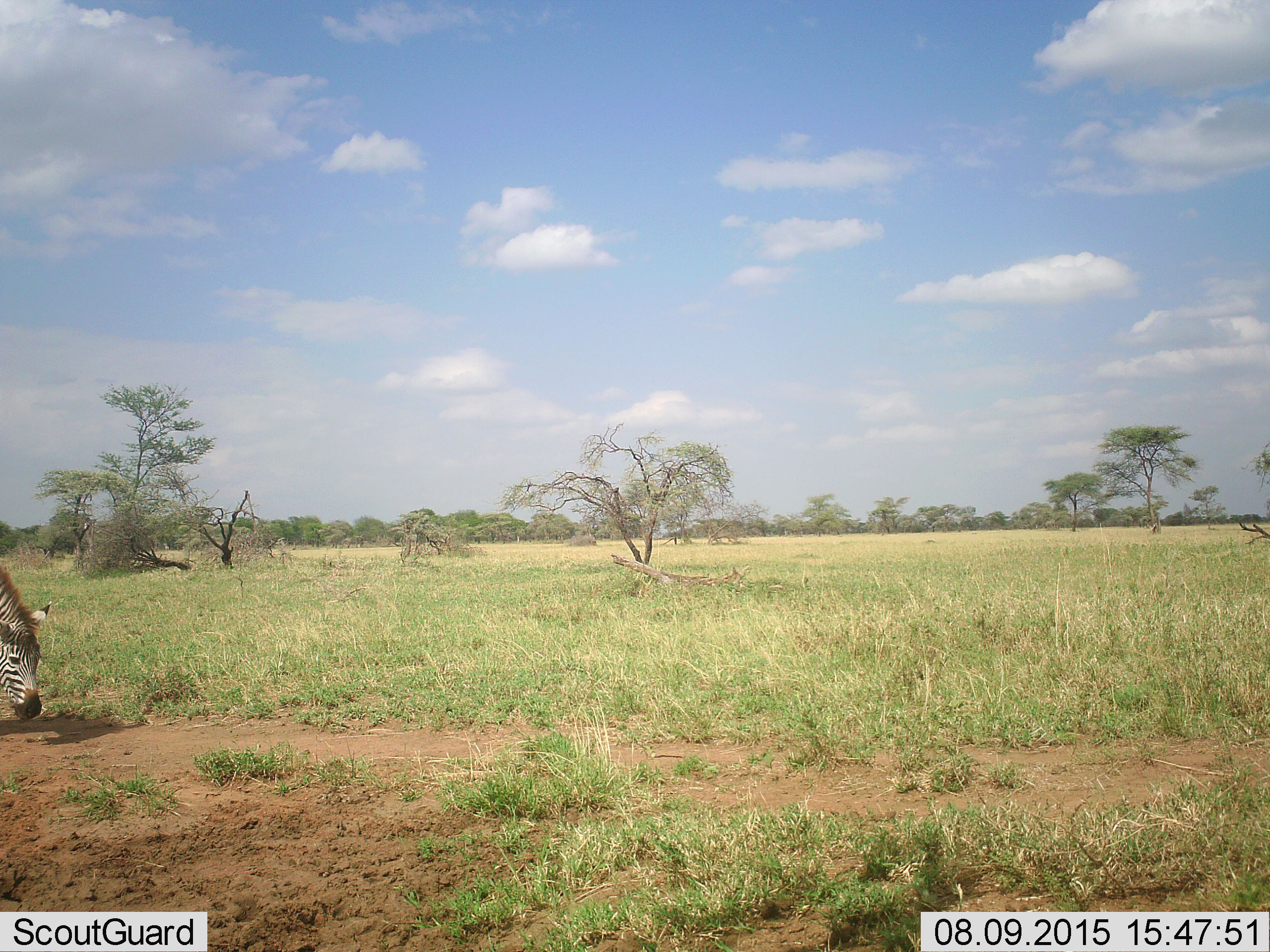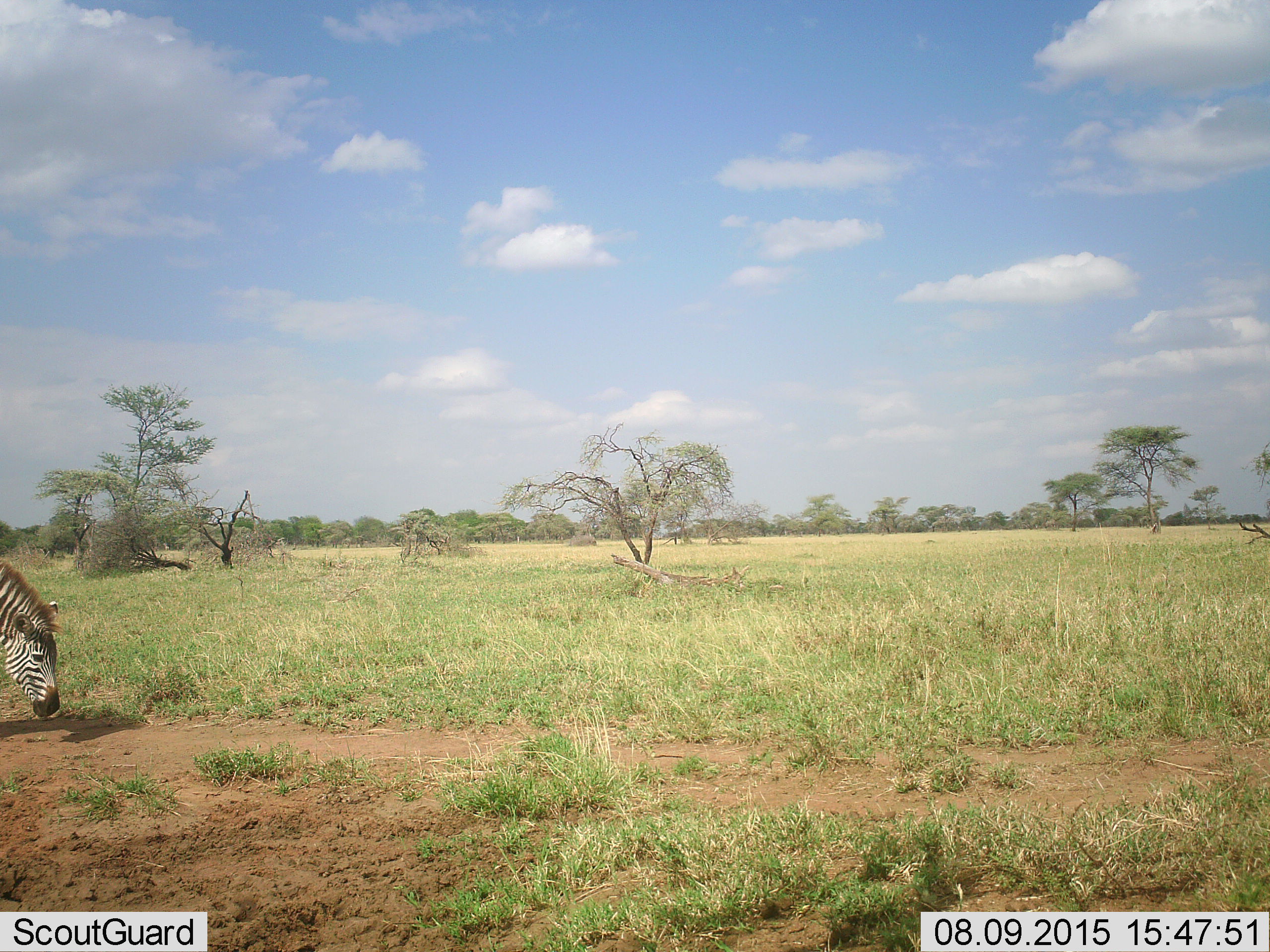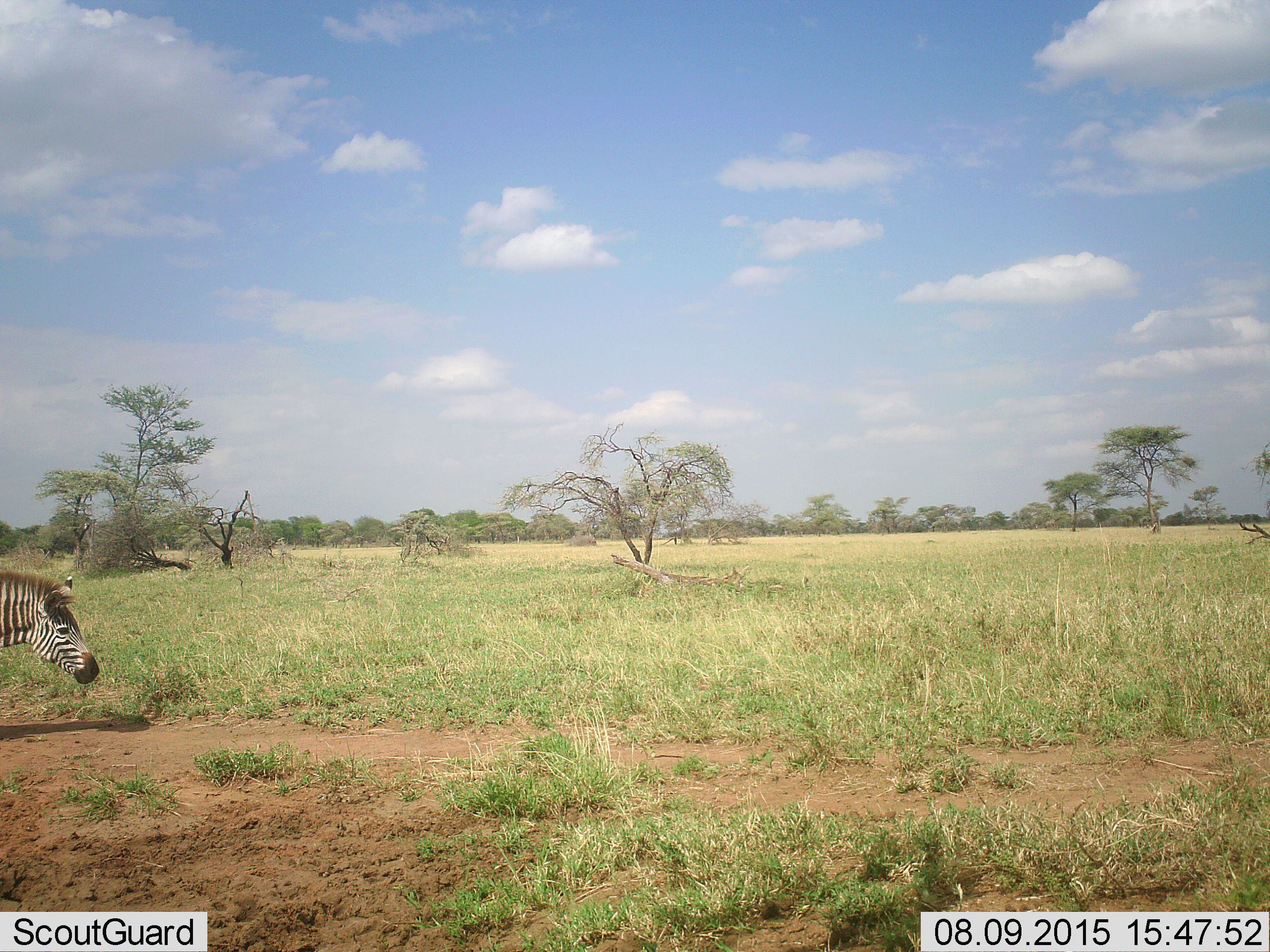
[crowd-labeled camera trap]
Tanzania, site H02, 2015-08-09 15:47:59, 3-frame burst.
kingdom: Animalia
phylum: Chordata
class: Mammalia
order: Perissodactyla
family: Equidae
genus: Equus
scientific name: Equus quagga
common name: plains zebra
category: zebra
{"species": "zebra (plains zebra) (Equus quagga)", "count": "1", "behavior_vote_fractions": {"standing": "0%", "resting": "0%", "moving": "40%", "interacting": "0%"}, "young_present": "0%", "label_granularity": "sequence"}